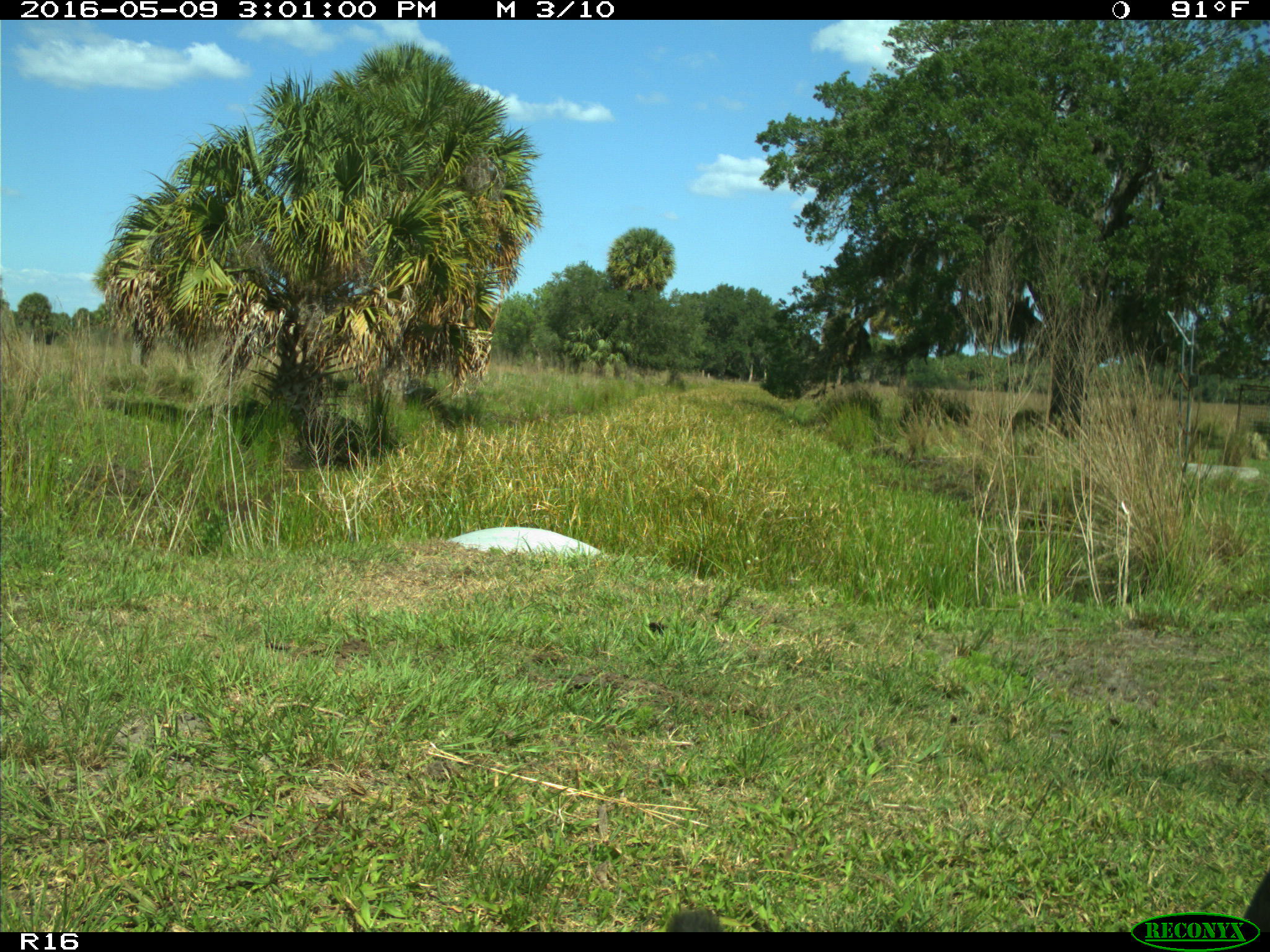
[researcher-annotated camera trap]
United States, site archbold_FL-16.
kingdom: Animalia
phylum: Chordata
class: Mammalia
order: Artiodactyla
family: Bovidae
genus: Bos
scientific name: Bos taurus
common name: domestic cow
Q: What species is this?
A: Bos taurus (domestic cow).